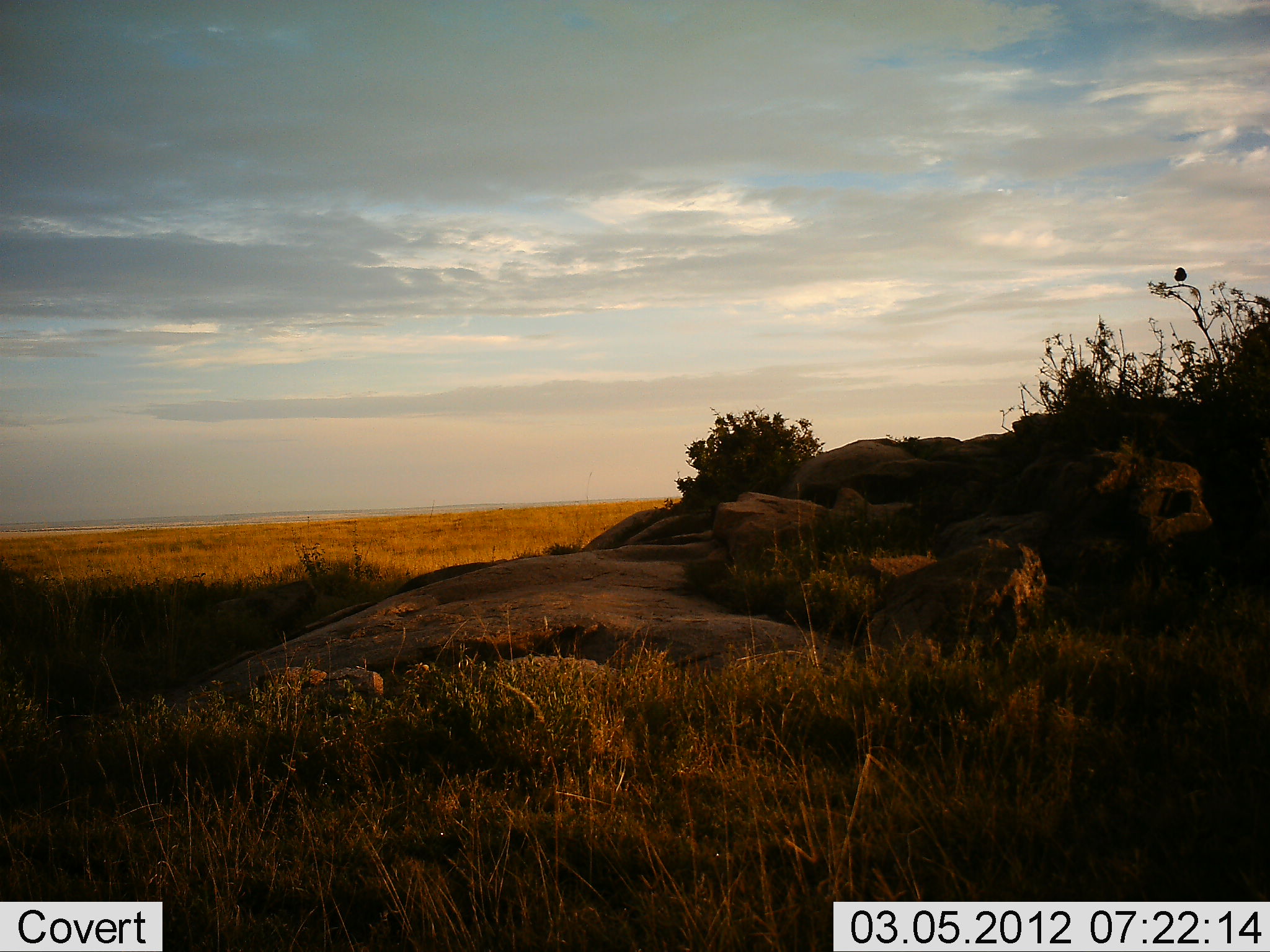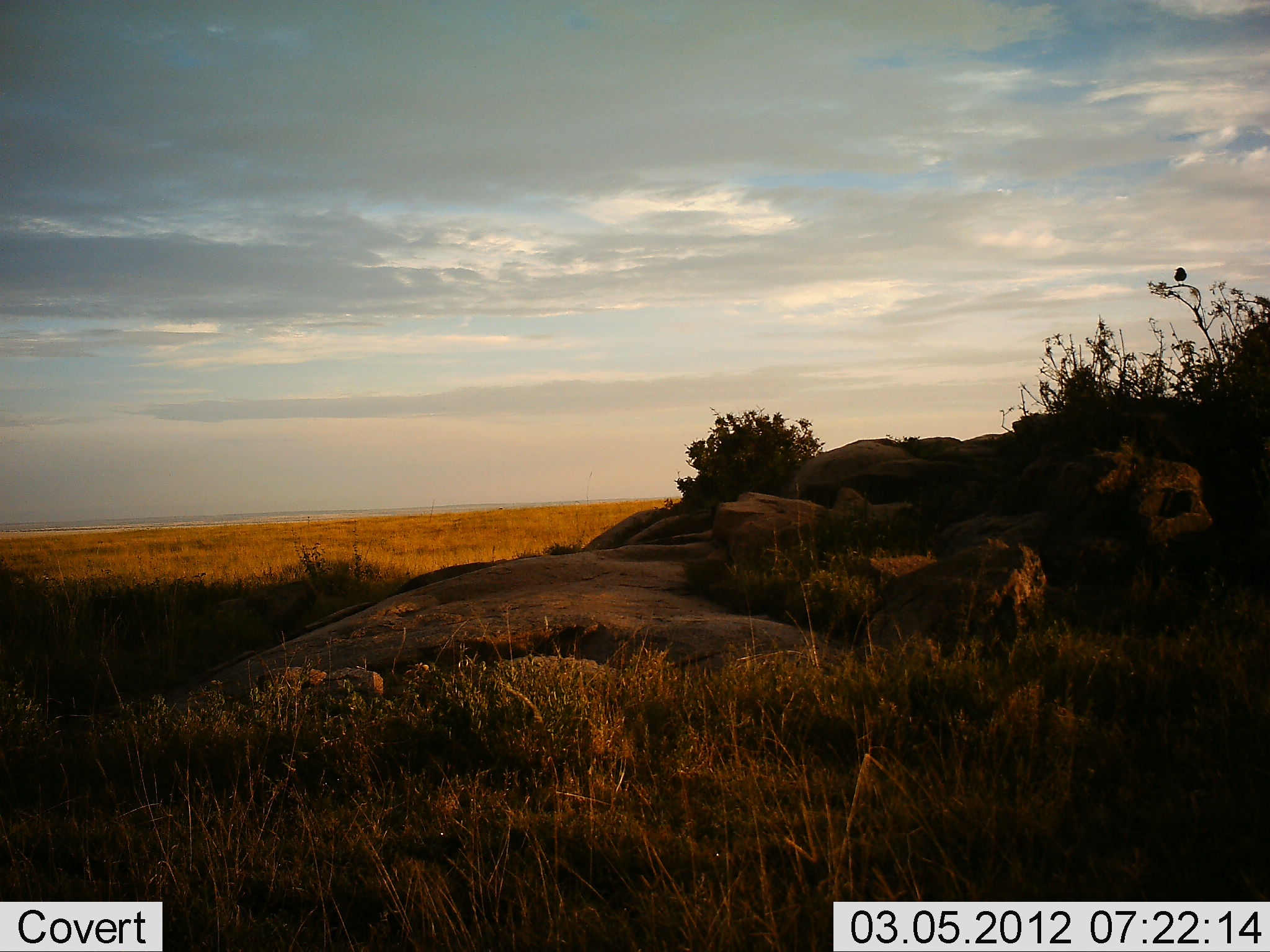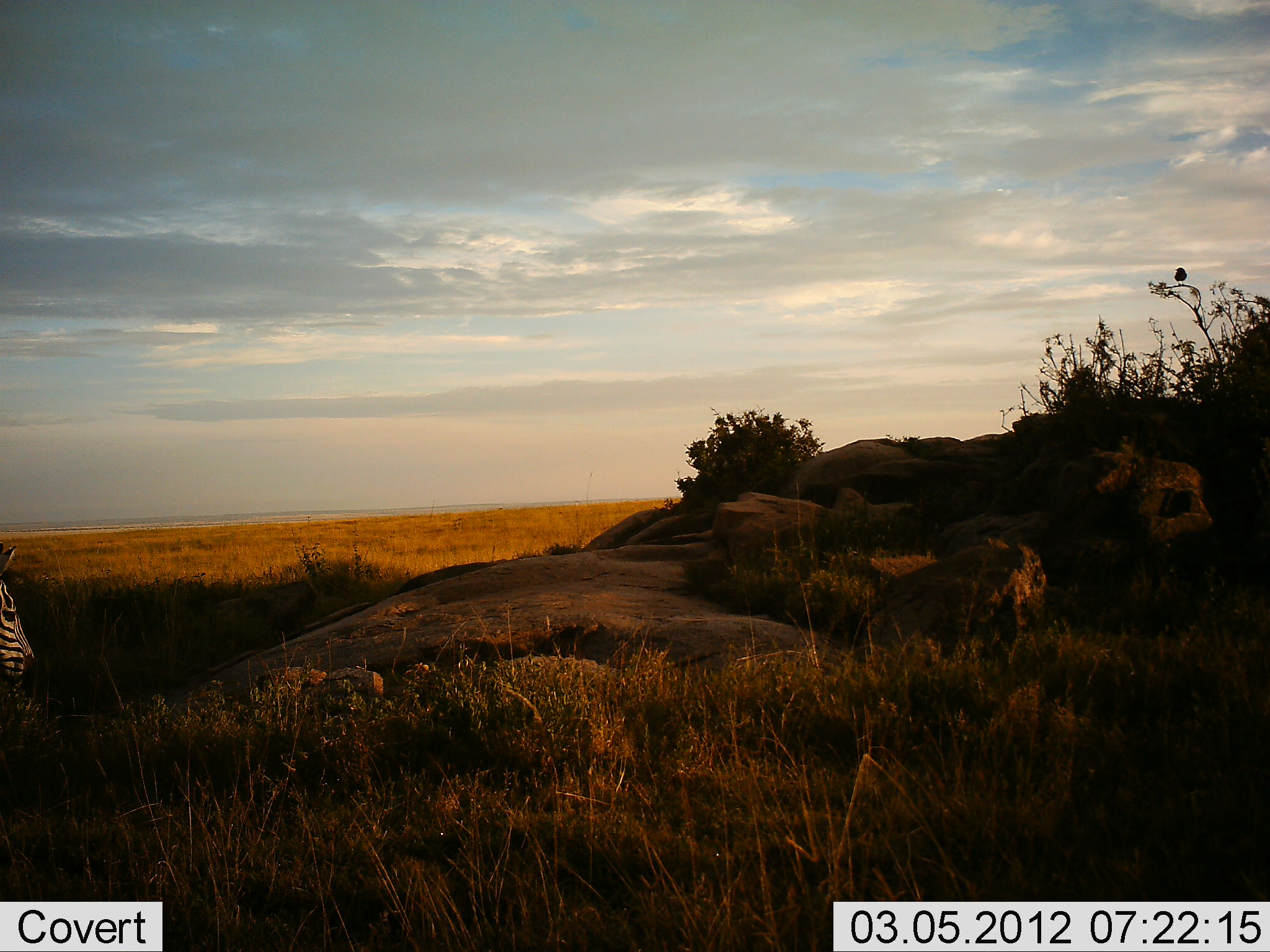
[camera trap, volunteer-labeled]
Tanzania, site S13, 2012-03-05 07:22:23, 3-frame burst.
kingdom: Animalia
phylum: Chordata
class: Mammalia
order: Perissodactyla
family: Equidae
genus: Equus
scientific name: Equus quagga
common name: plains zebra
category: zebra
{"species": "zebra (plains zebra) (Equus quagga)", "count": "1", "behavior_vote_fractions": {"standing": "20%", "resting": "0%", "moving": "90%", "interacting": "0%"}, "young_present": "0%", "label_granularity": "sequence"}